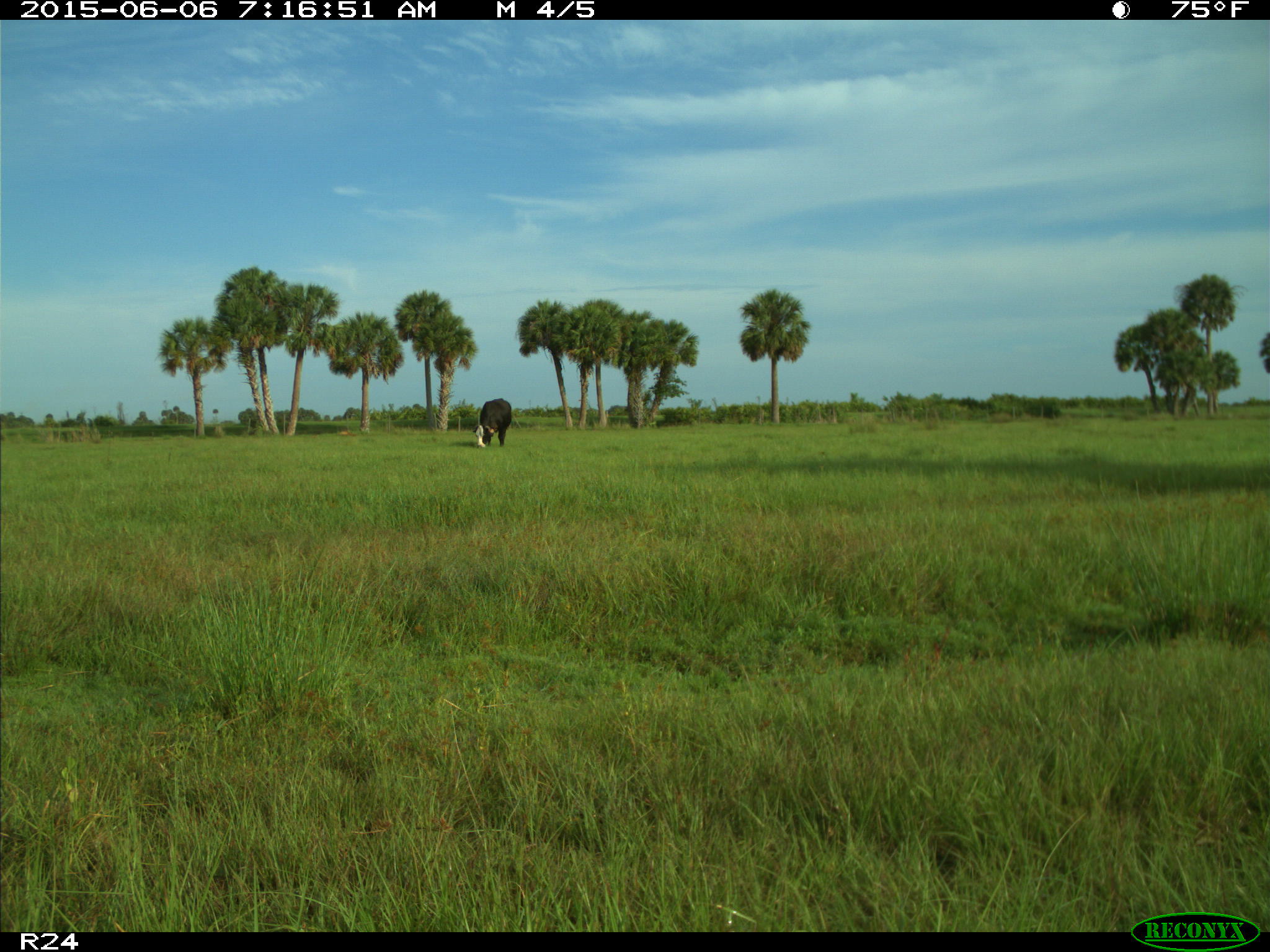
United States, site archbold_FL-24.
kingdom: Animalia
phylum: Chordata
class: Mammalia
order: Artiodactyla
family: Bovidae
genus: Bos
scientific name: Bos taurus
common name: domestic cow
Bos taurus (domestic cow).